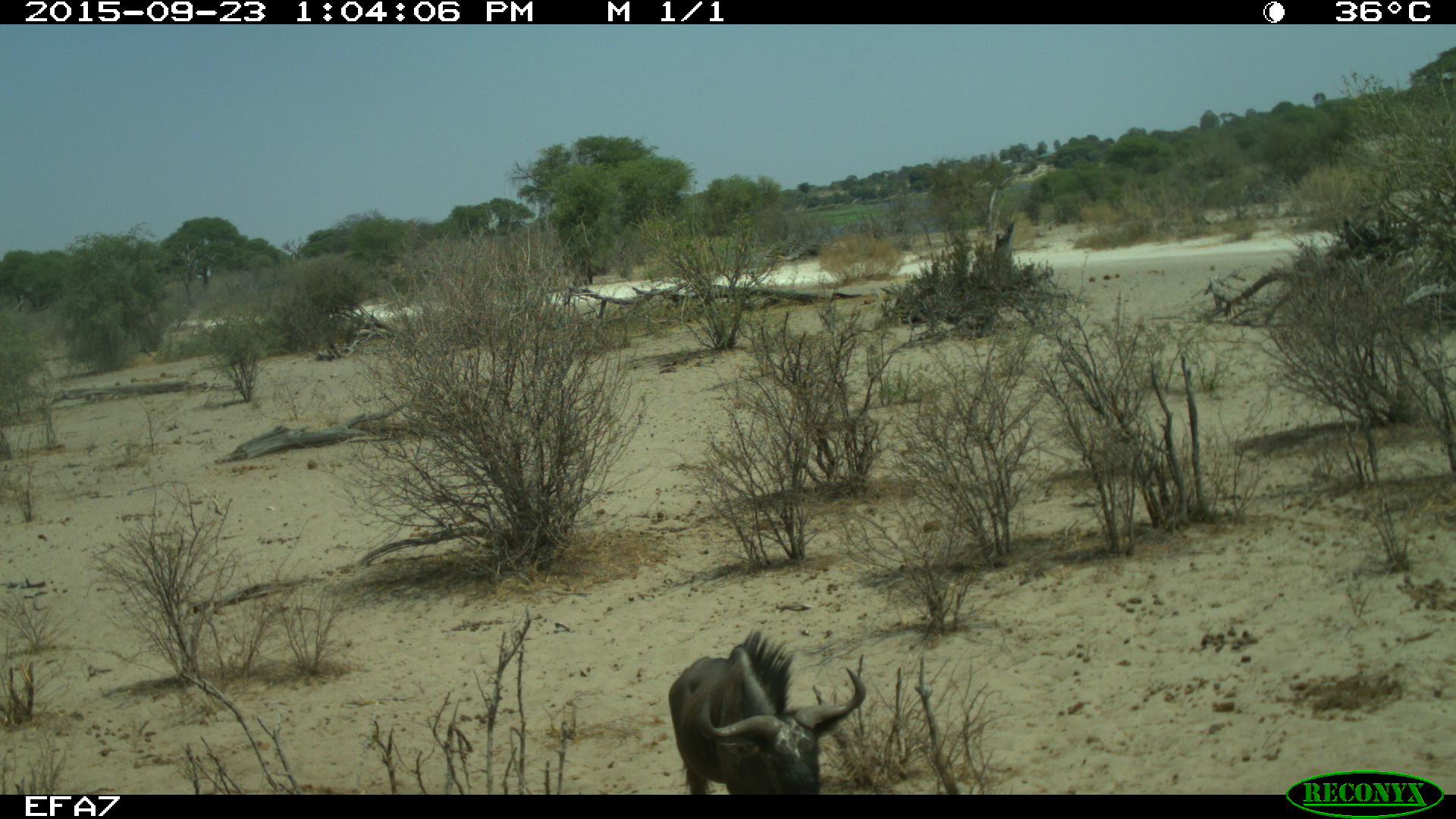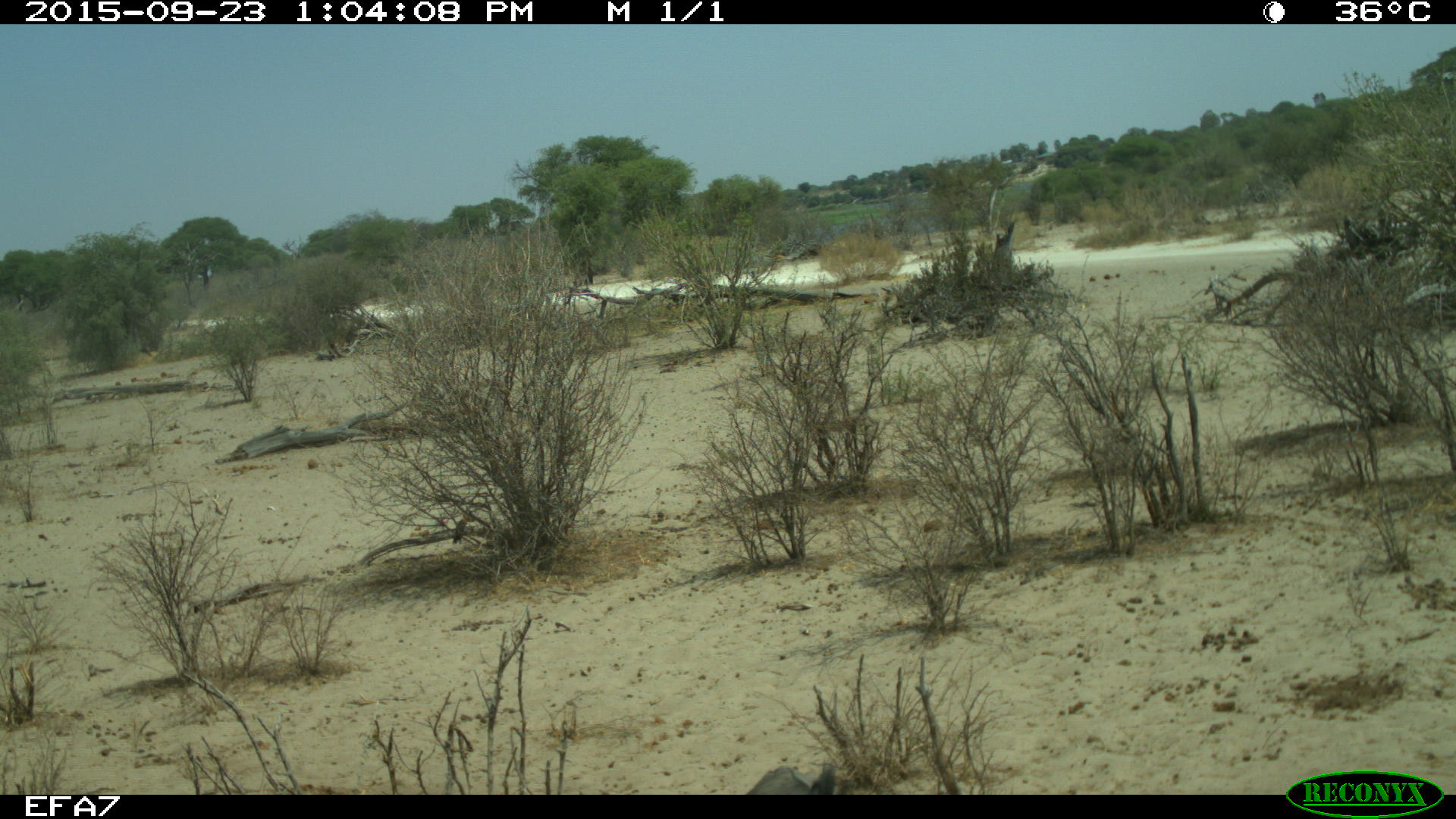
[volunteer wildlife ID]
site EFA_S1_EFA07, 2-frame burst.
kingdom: Animalia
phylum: Chordata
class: Aves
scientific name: Aves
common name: bird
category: birdother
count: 1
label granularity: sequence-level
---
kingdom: Animalia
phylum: Chordata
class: Mammalia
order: Artiodactyla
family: Bovidae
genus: Connochaetes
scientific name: Connochaetes taurinus taurinus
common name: blue wildebeest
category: wildebeestblue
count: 1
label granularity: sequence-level